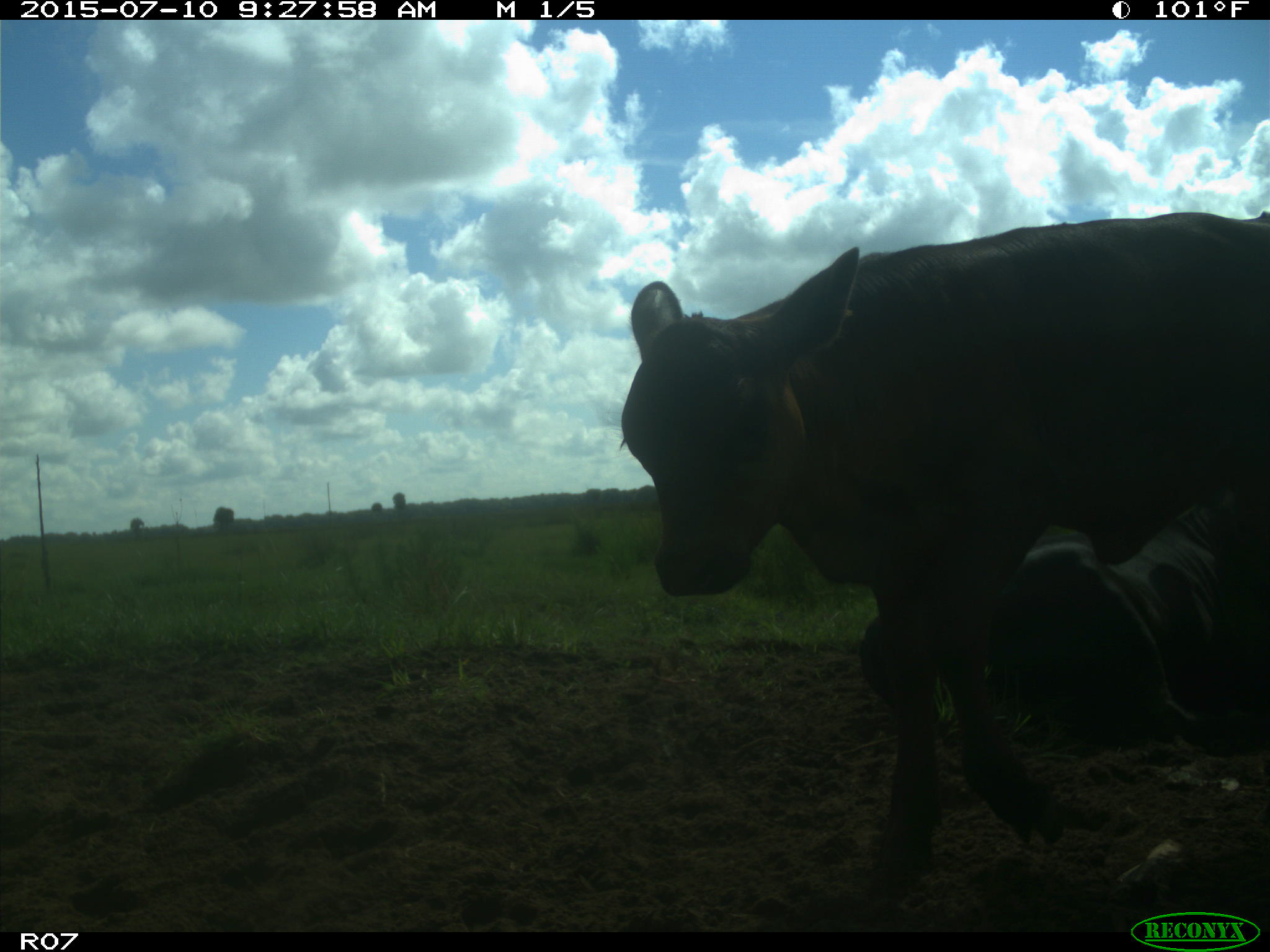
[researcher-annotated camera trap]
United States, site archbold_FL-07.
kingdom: Animalia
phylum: Chordata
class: Mammalia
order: Artiodactyla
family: Bovidae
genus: Bos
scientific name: Bos taurus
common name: domestic cow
Bos taurus (domestic cow).